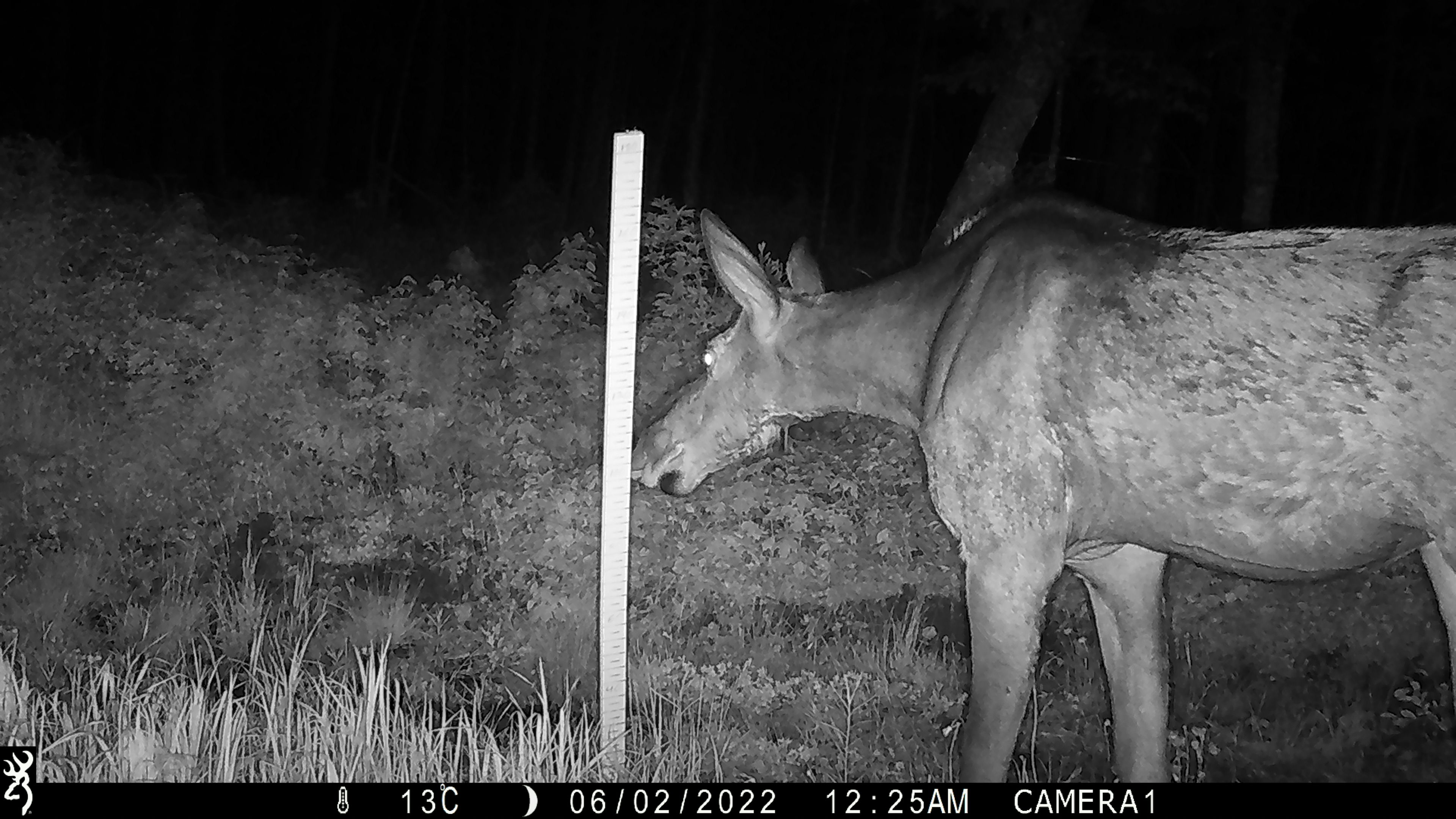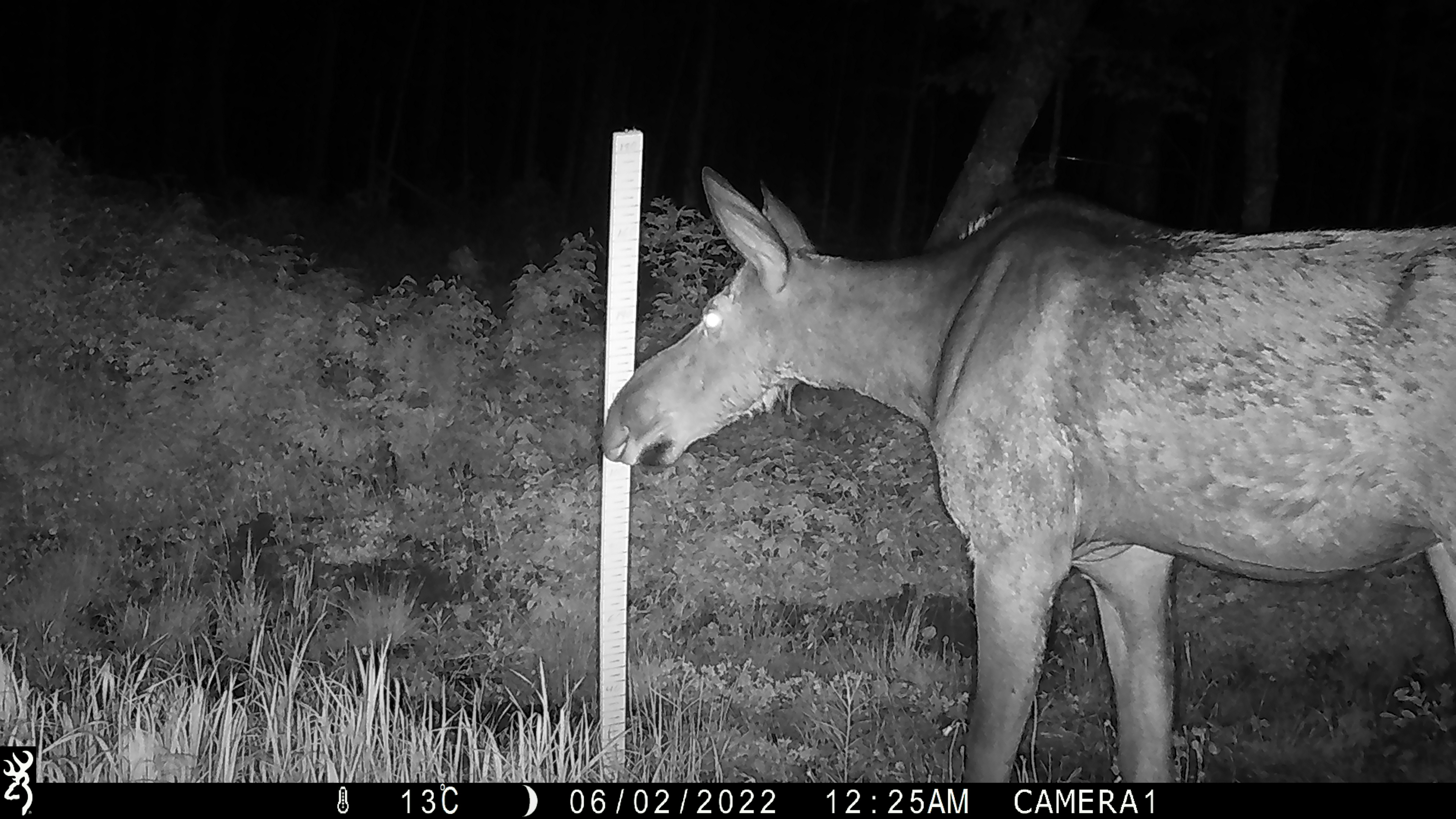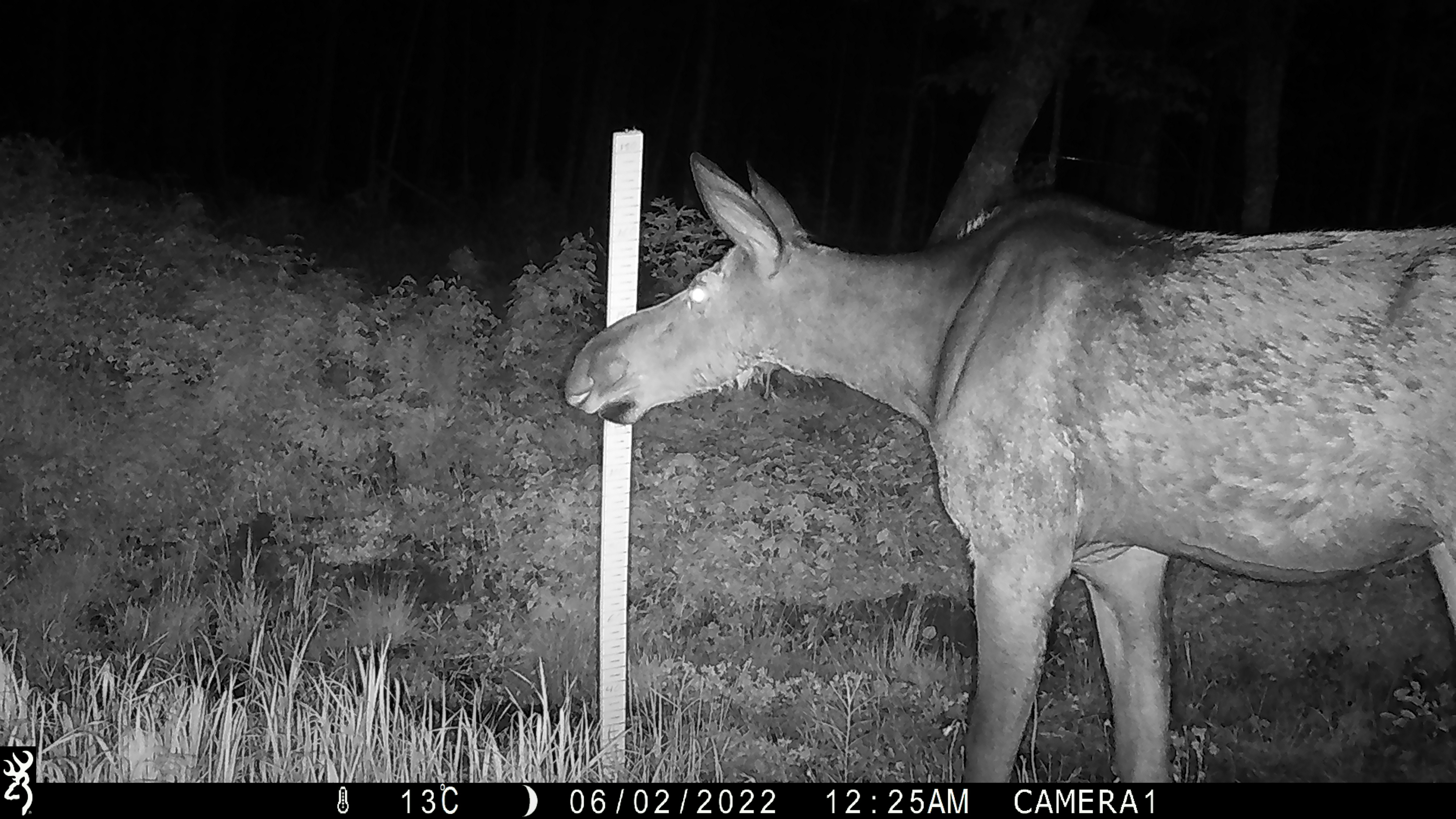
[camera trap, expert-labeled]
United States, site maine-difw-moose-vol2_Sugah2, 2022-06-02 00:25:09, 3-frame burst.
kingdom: Animalia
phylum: Chordata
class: Mammalia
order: Artiodactyla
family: Cervidae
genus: Alces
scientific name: Alces alces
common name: moose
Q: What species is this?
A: Moose (Alces alces).